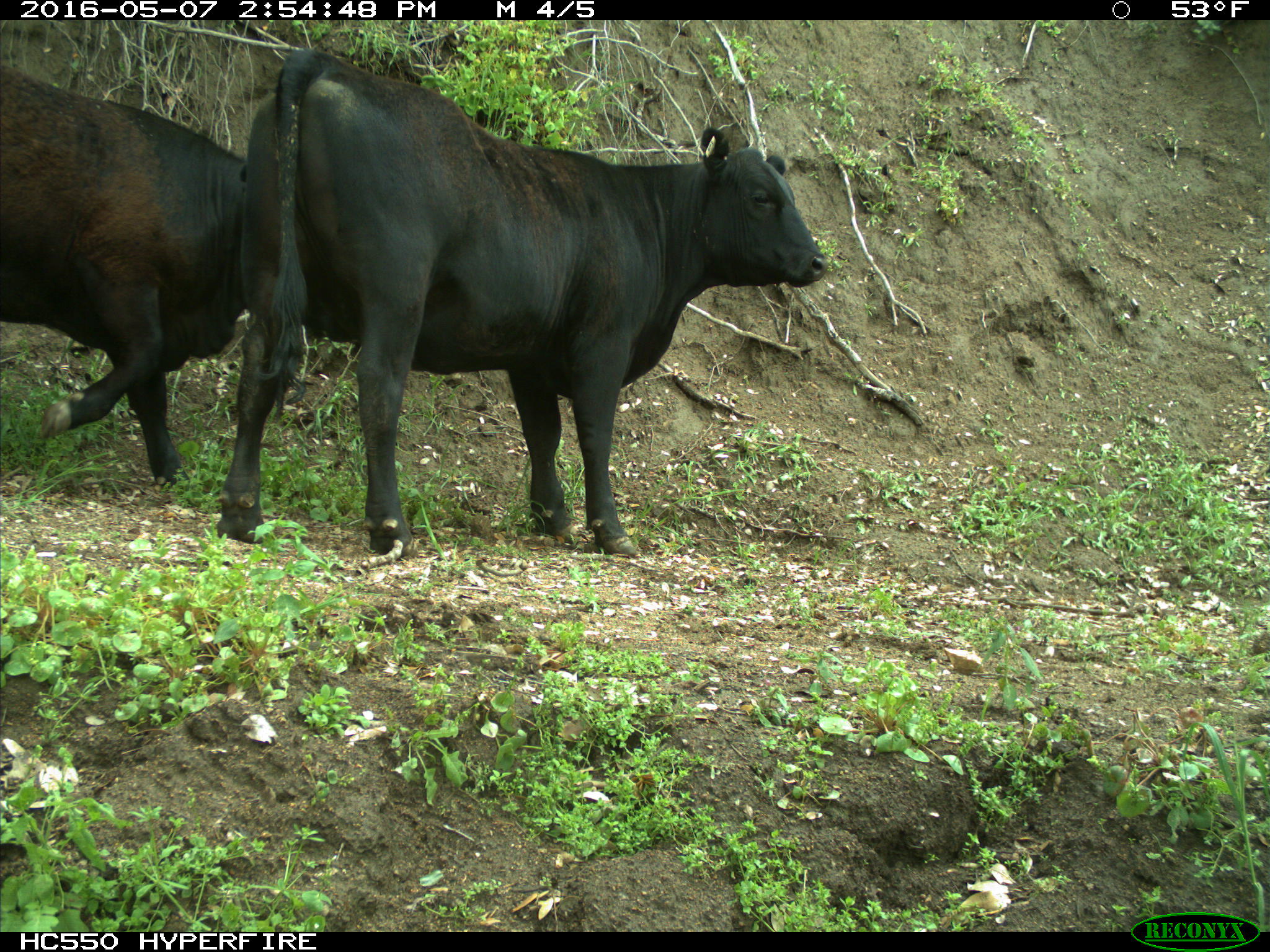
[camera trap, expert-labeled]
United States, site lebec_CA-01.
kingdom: Animalia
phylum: Chordata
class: Mammalia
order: Artiodactyla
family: Bovidae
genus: Bos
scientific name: Bos taurus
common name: domestic cow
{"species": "Bos taurus (domestic cow)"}